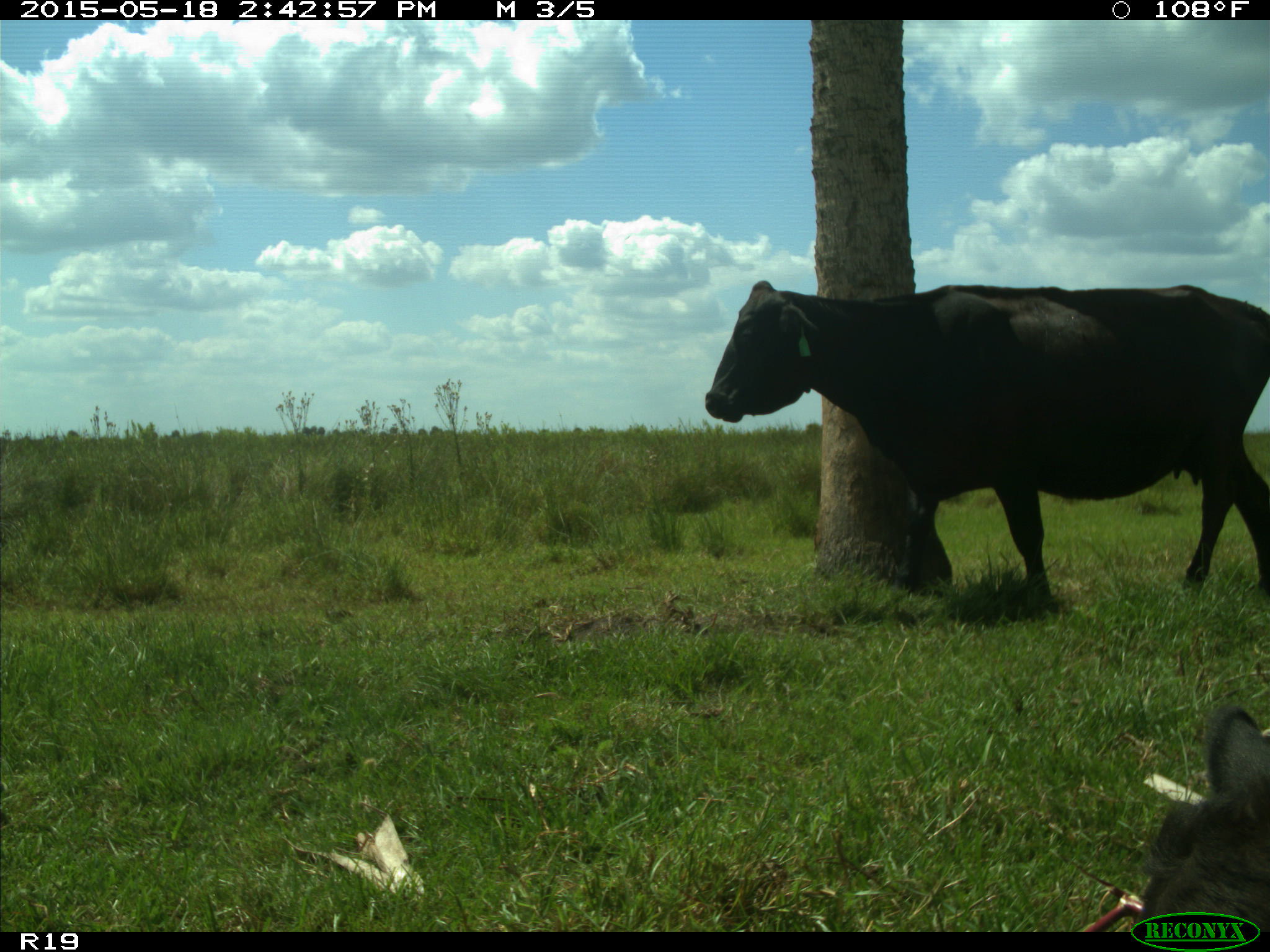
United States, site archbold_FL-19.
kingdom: Animalia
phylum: Chordata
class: Mammalia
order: Artiodactyla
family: Bovidae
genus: Bos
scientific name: Bos taurus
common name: domestic cow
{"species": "Bos taurus (domestic cow)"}